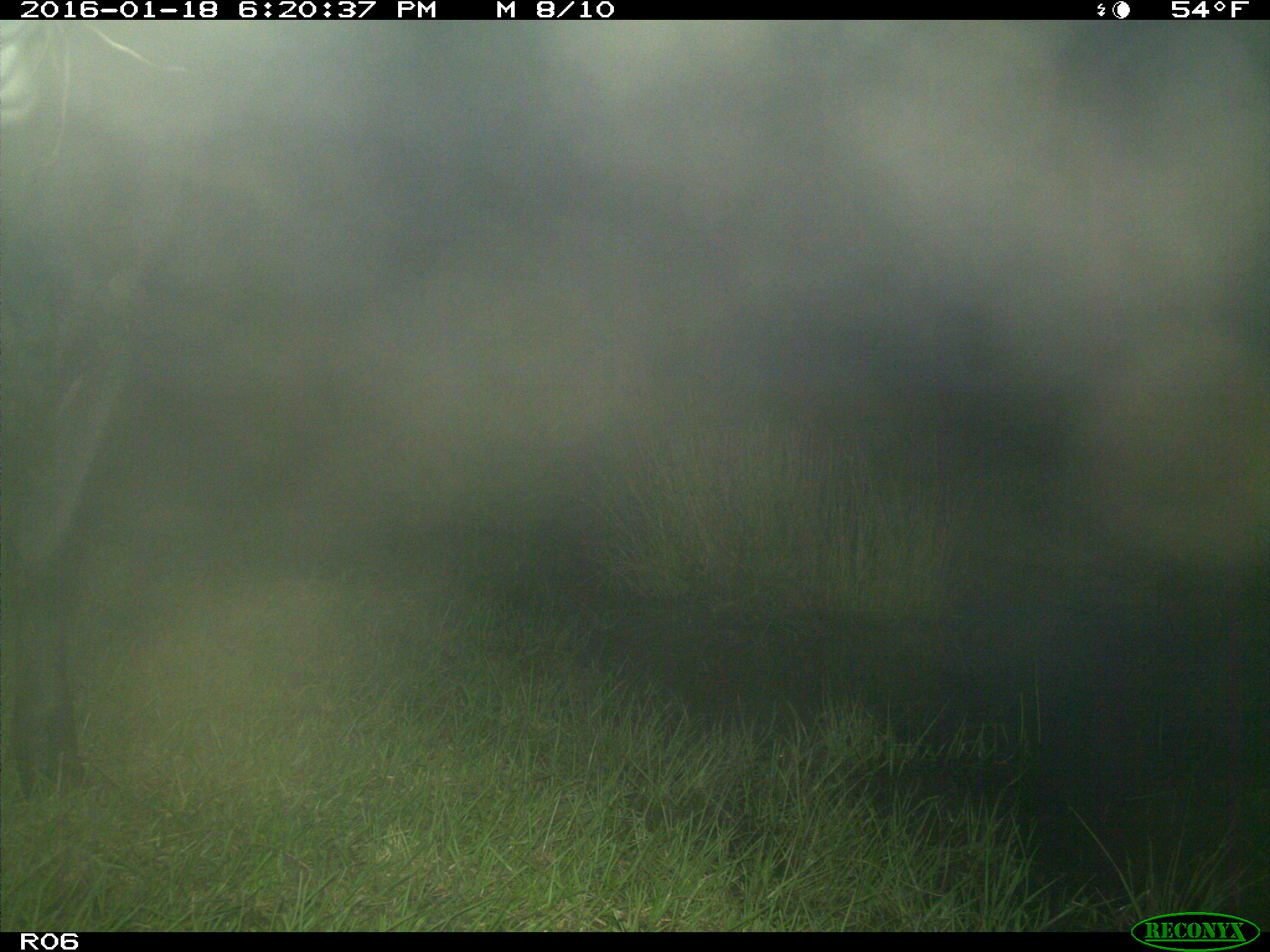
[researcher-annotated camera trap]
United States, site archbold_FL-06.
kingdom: Animalia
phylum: Chordata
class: Mammalia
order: Artiodactyla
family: Bovidae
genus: Bos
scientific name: Bos taurus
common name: domestic cow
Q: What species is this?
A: Bos taurus (domestic cow).